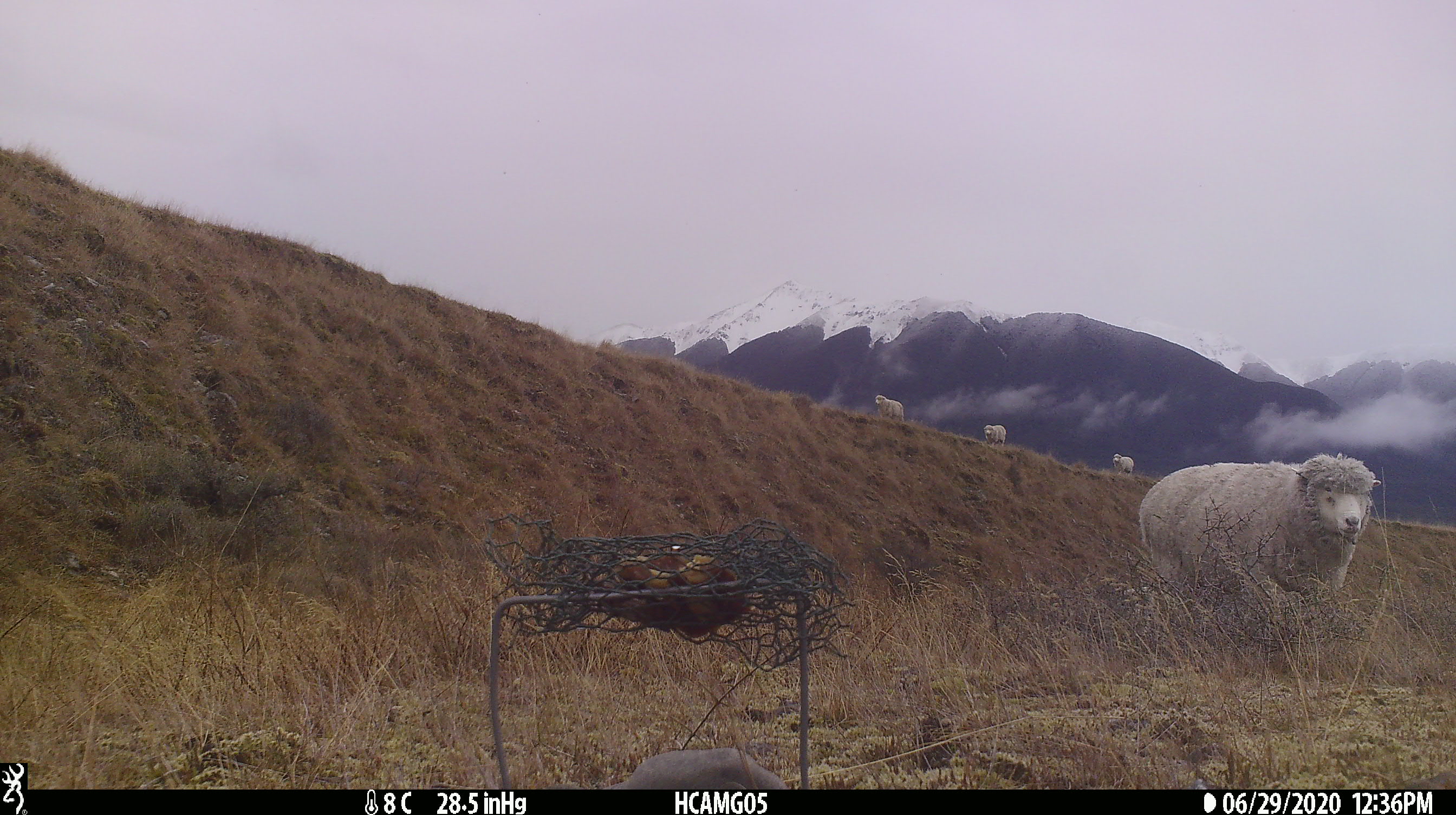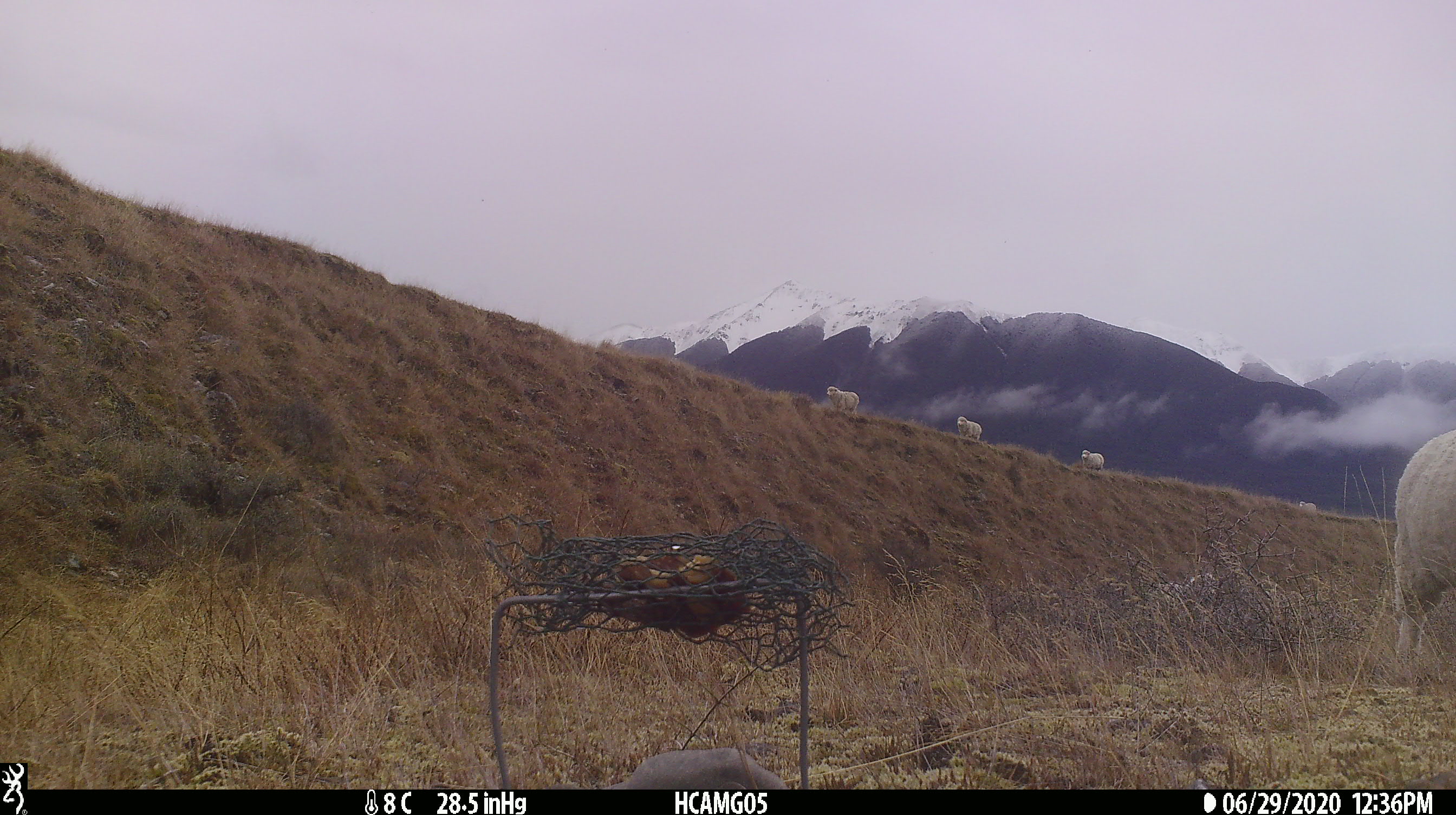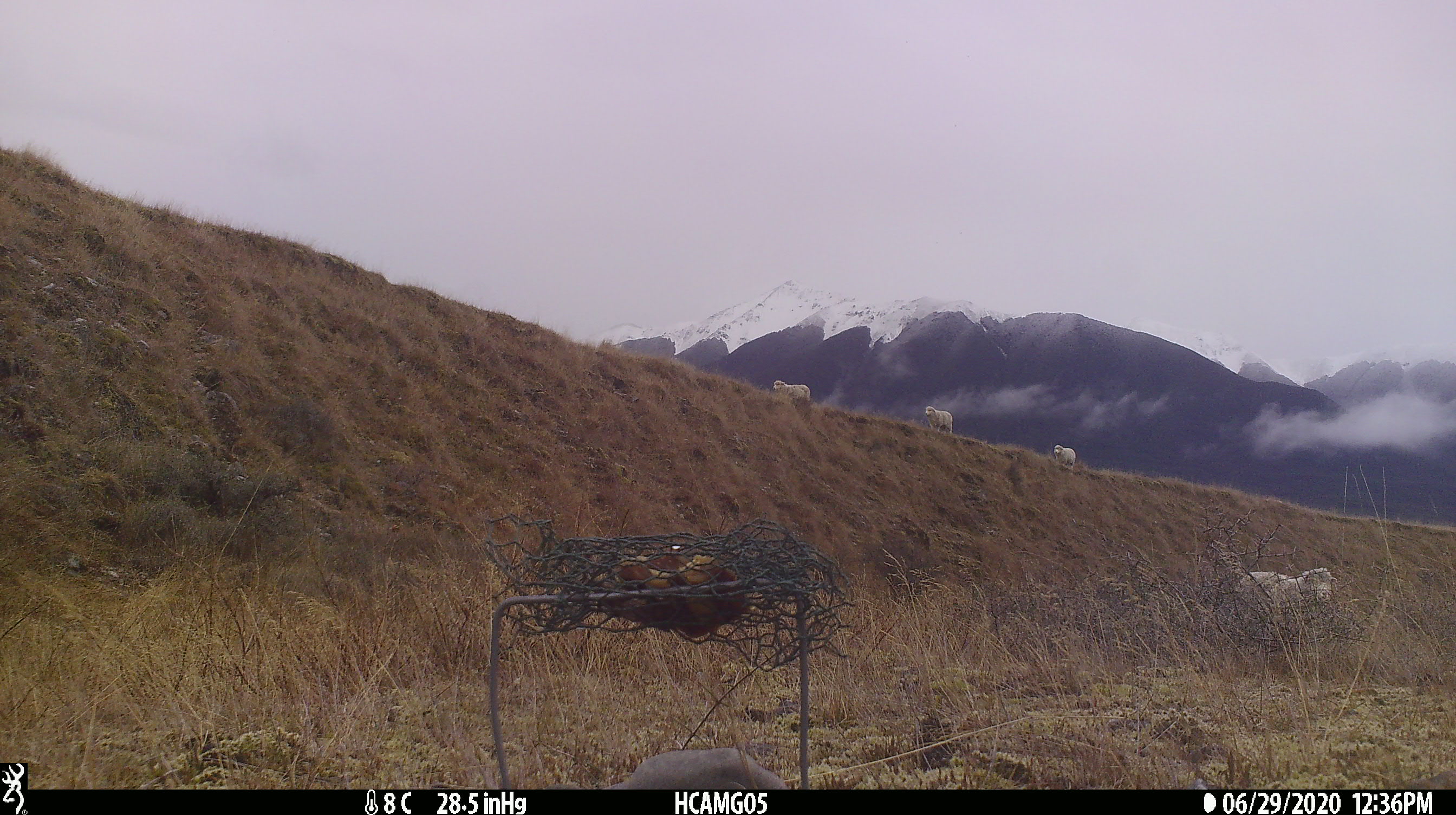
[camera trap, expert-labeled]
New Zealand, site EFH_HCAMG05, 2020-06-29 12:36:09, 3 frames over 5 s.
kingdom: Animalia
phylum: Chordata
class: Mammalia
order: Artiodactyla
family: Bovidae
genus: Ovis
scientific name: Ovis aries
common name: domestic sheep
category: sheep